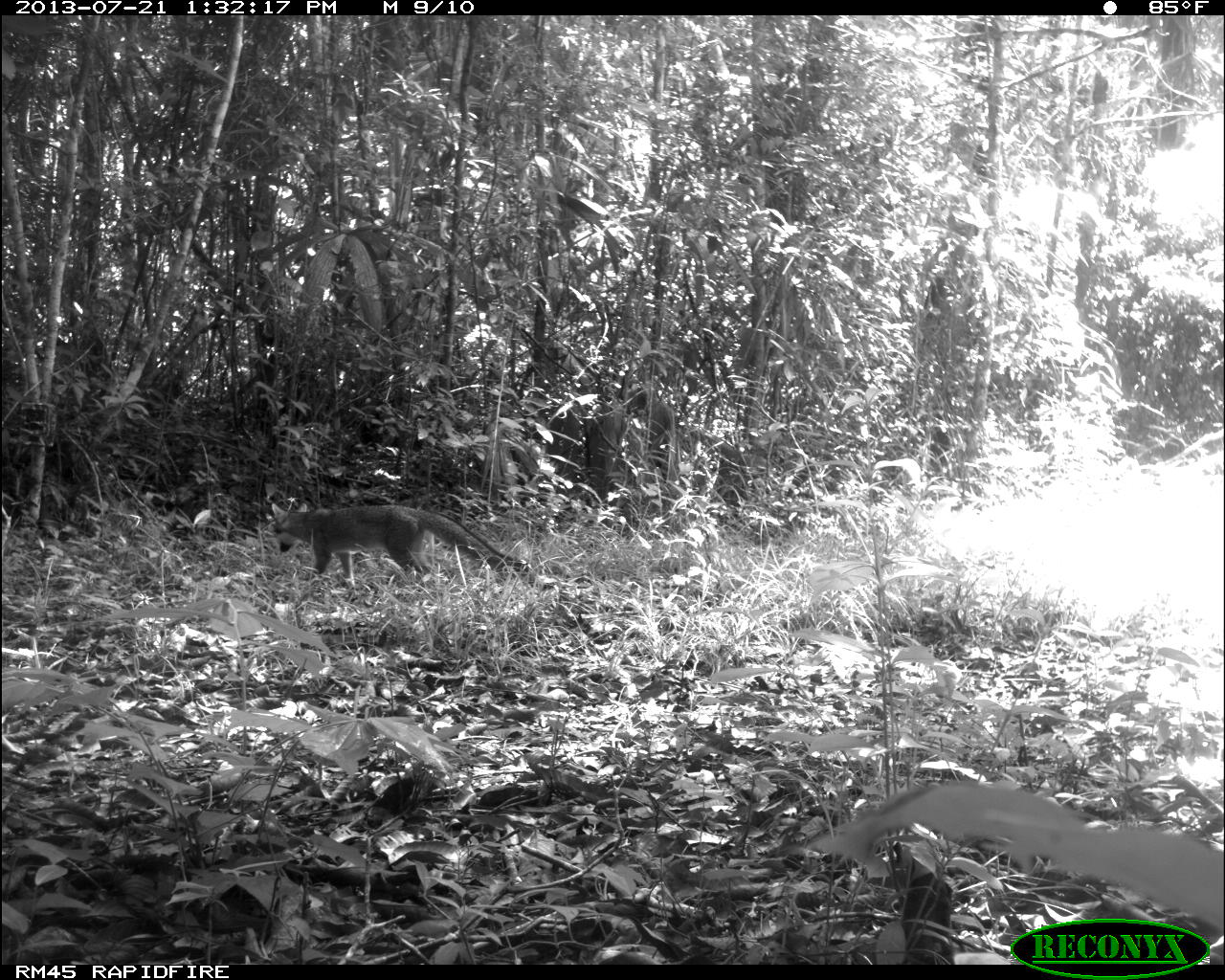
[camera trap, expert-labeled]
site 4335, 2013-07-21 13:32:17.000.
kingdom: Animalia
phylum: Chordata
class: Mammalia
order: Carnivora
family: Canidae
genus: Urocyon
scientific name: Urocyon cinereoargenteus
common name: gray fox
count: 1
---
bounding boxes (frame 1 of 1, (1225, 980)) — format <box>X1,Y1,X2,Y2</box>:
urocyon cinereoargenteus: <box>270,504,529,586</box>